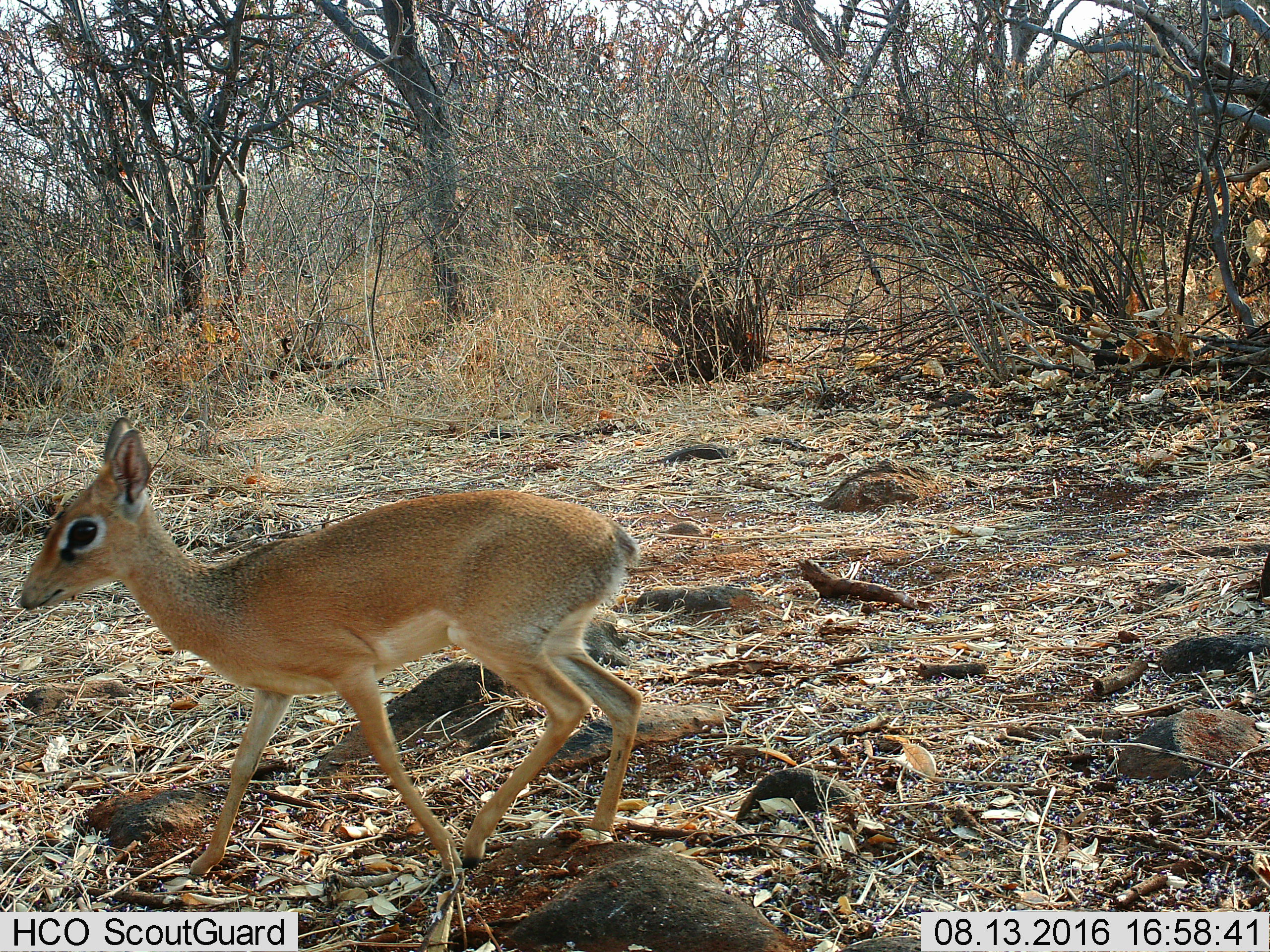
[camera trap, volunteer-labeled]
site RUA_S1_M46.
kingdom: Animalia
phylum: Chordata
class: Mammalia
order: Artiodactyla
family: Bovidae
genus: Madoqua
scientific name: Madoqua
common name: dik-dik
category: dikdik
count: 1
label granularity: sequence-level